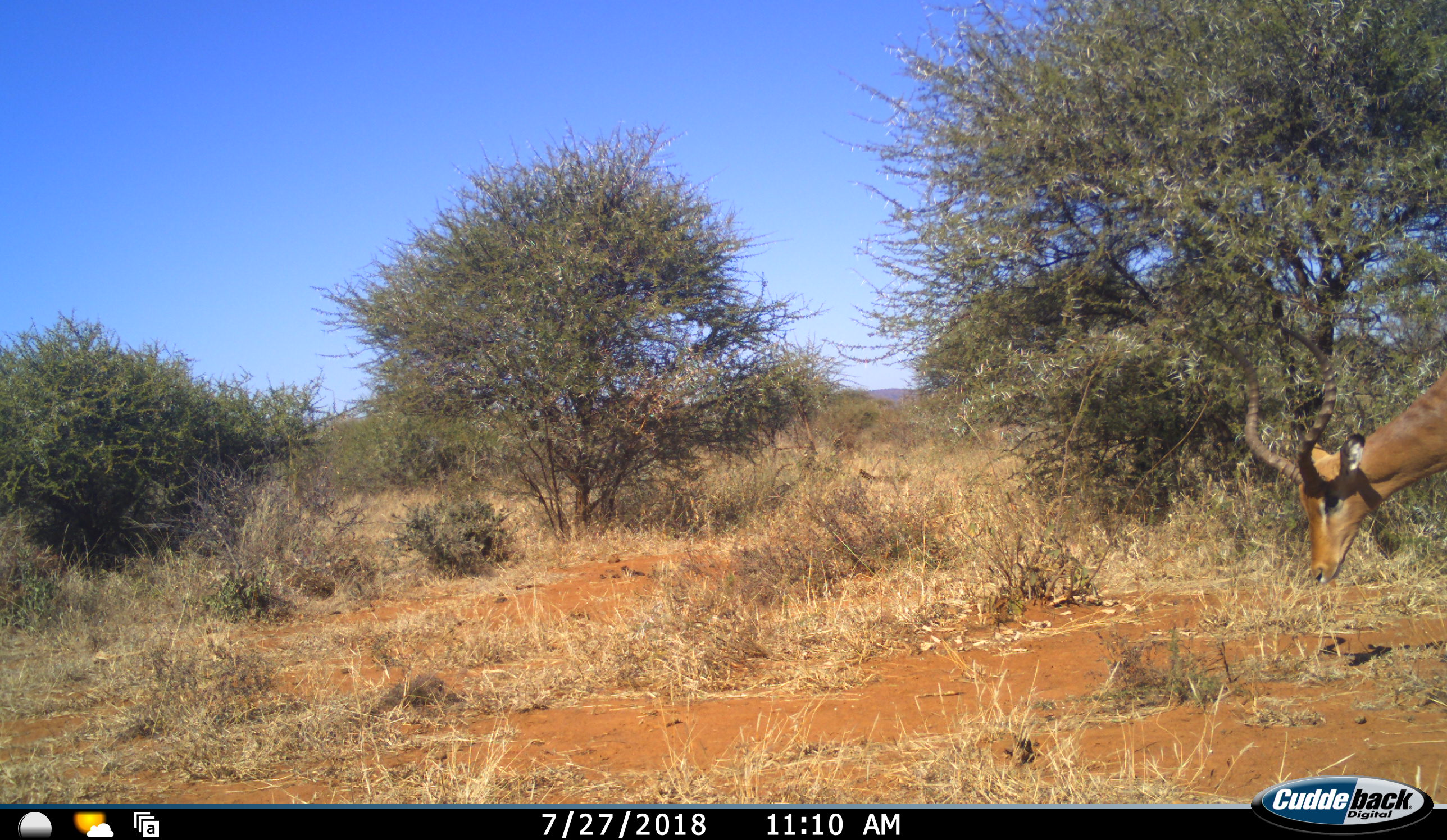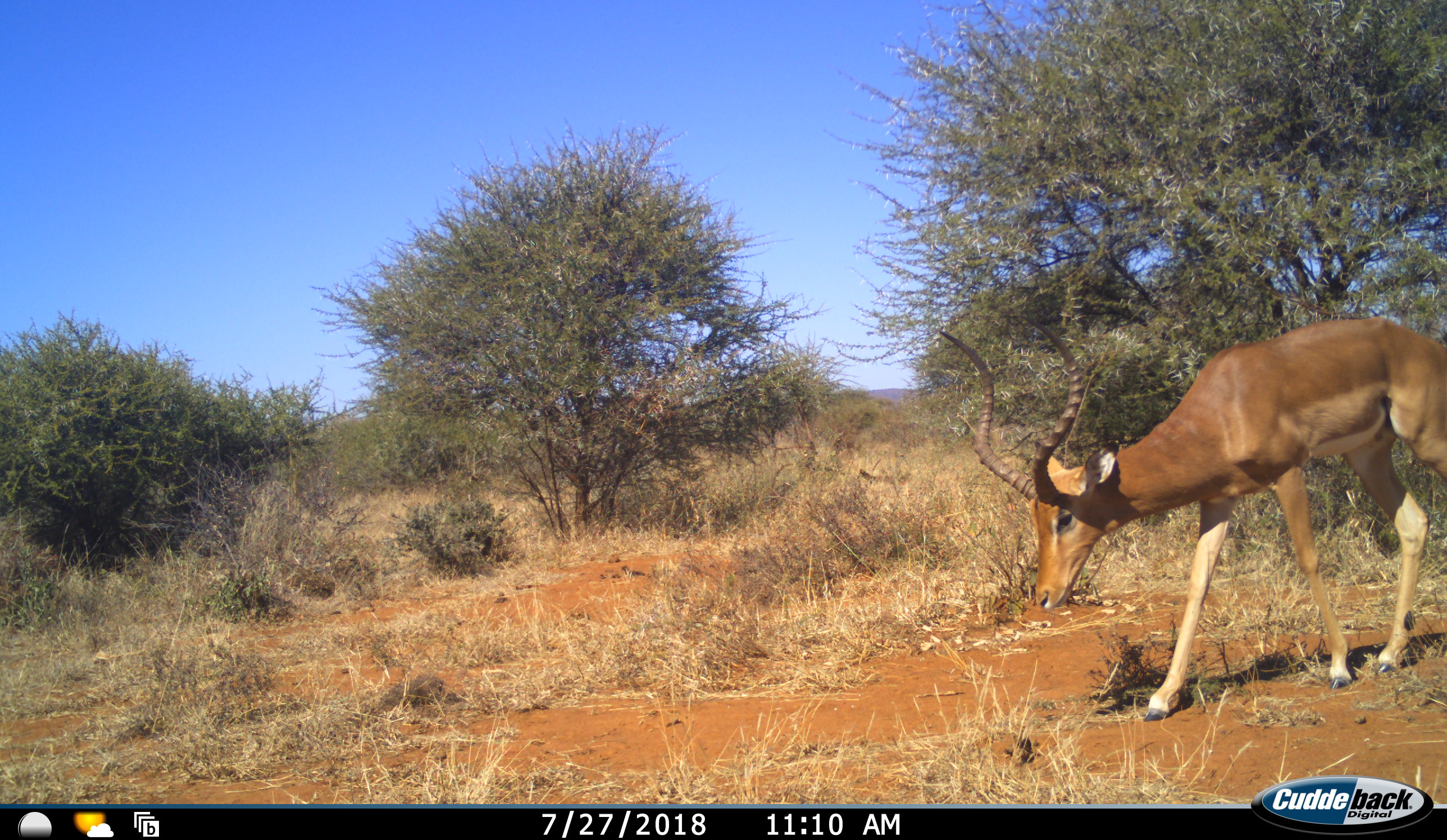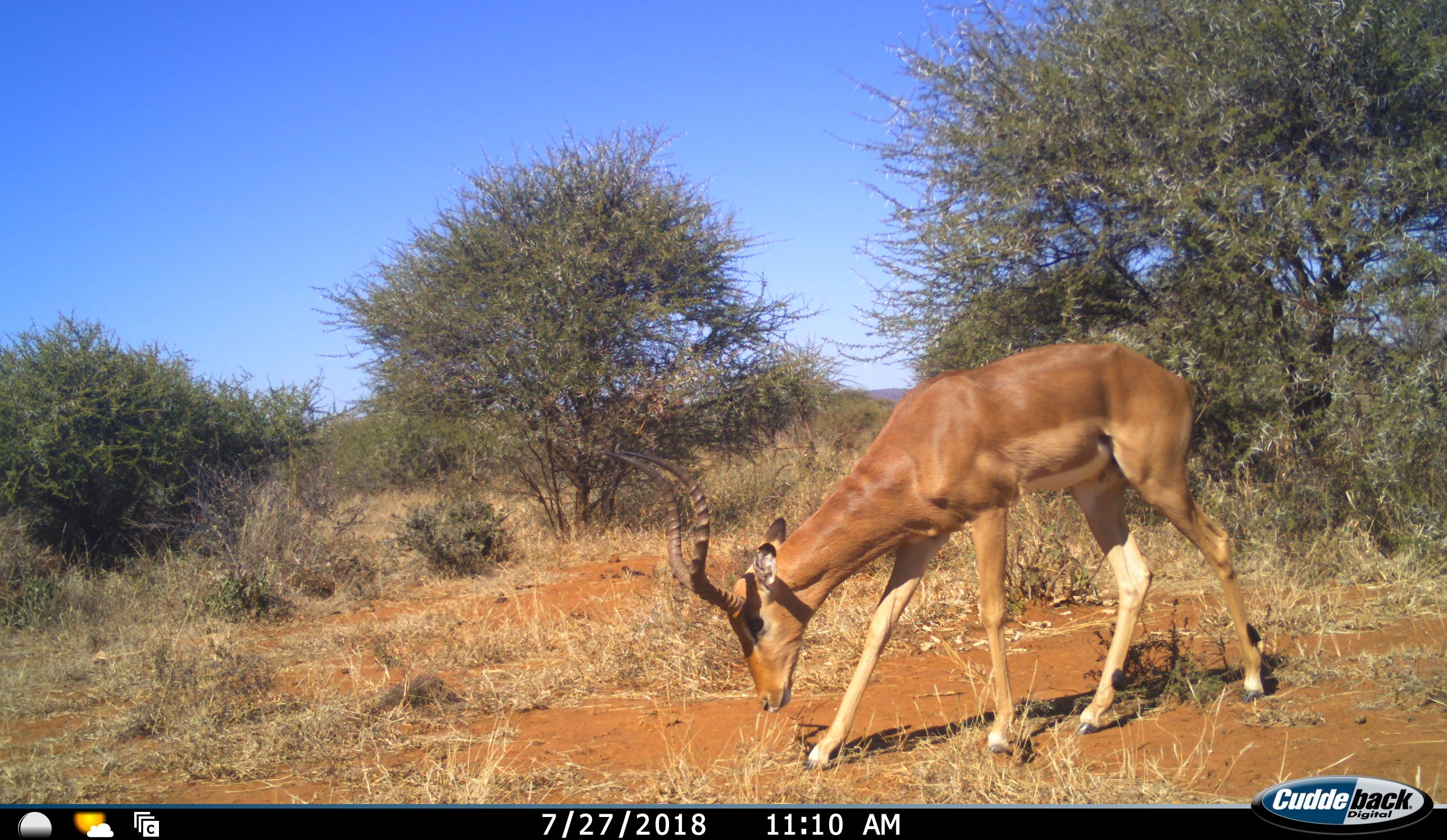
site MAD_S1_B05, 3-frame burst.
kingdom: Animalia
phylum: Chordata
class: Mammalia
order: Artiodactyla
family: Bovidae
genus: Aepyceros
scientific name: Aepyceros melampus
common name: impala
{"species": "impala (Aepyceros melampus)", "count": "1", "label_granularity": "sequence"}